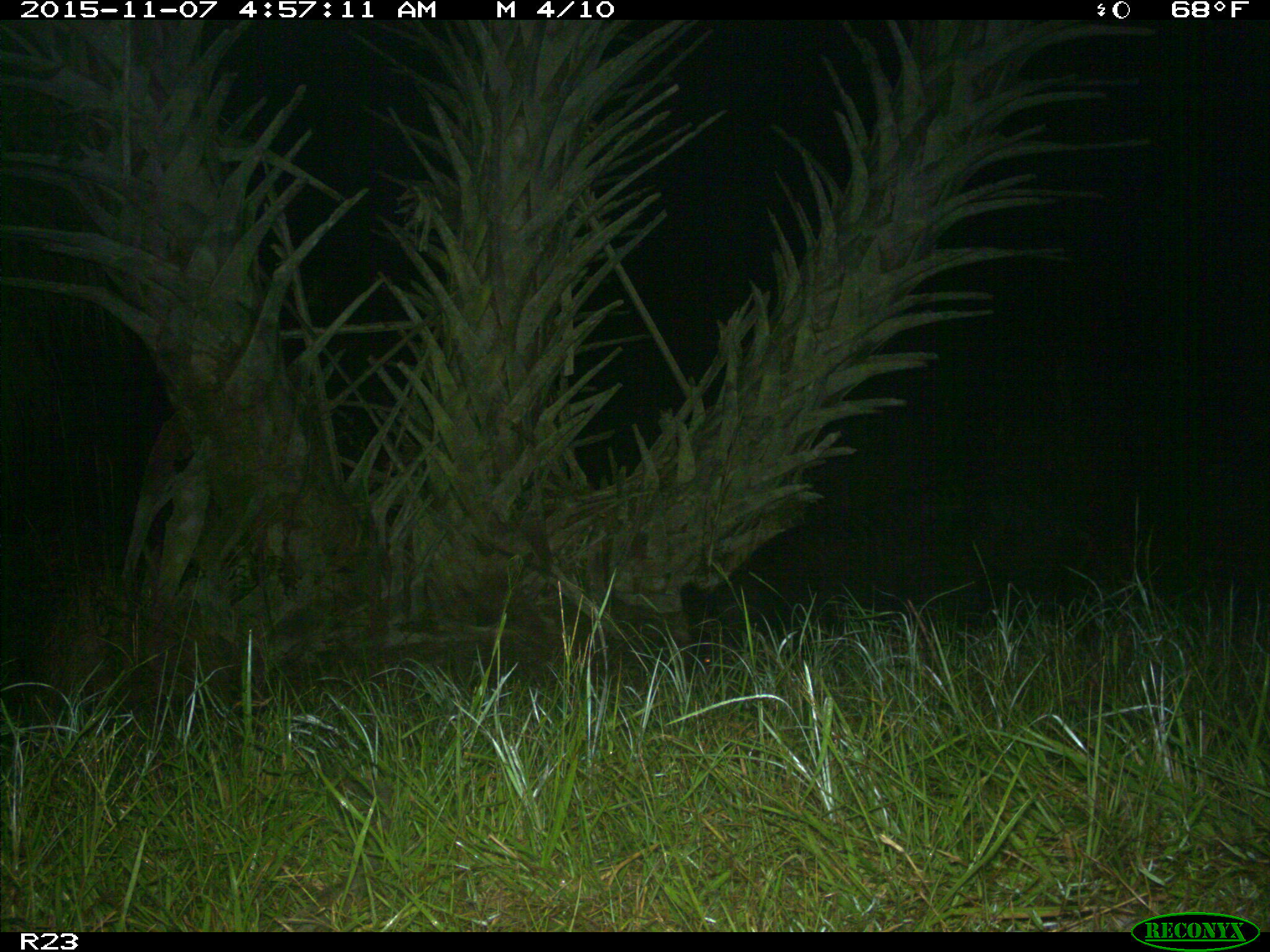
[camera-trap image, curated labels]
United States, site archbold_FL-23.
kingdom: Animalia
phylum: Chordata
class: Mammalia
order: Artiodactyla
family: Suidae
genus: Sus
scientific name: Sus scrofa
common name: wild boar